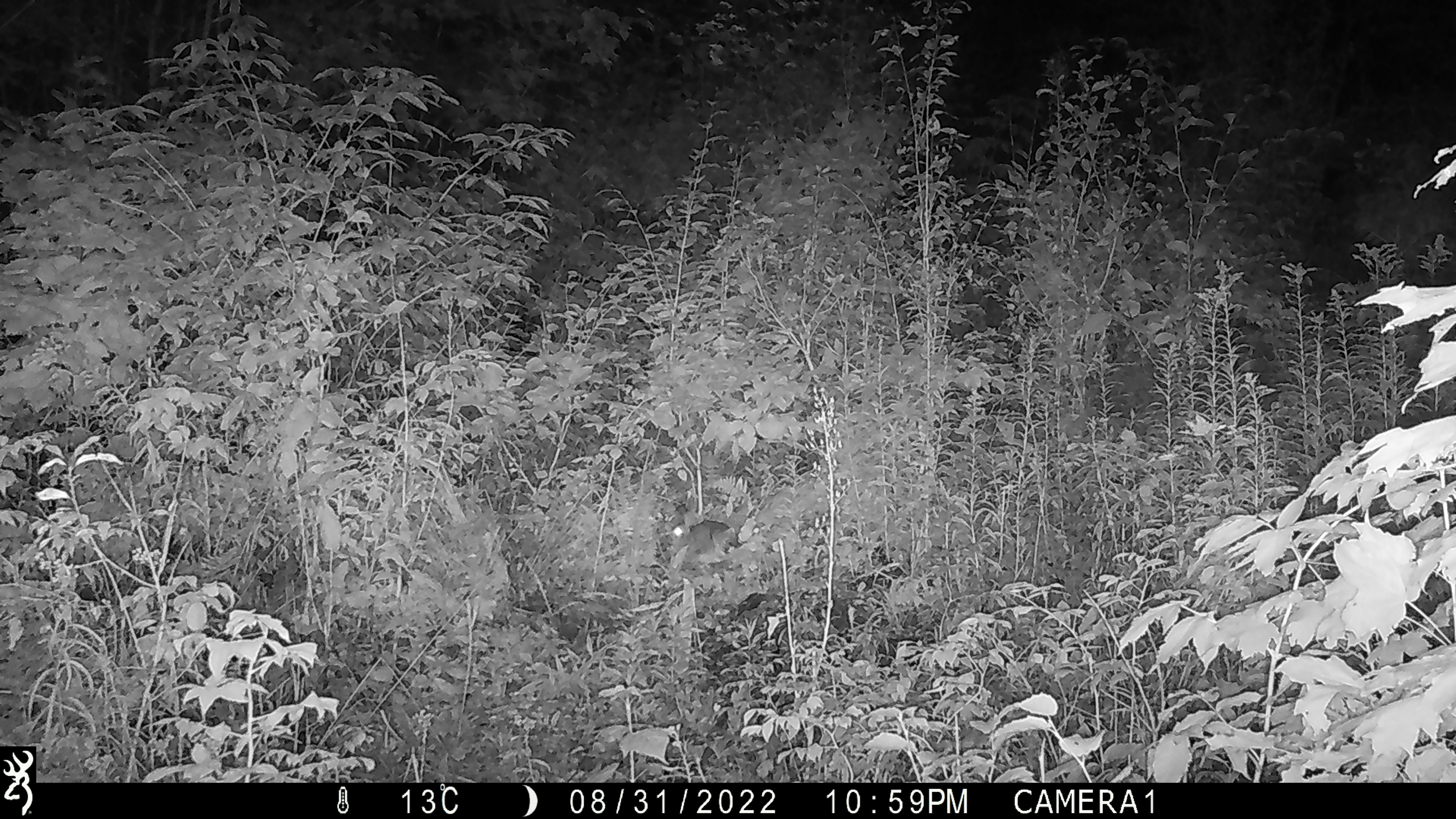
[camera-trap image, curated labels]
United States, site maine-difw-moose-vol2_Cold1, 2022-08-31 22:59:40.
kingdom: Animalia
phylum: Chordata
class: Mammalia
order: Lagomorpha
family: Leporidae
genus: Lepus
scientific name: Lepus americanus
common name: snowshoe hare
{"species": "snowshoe hare (Lepus americanus)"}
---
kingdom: Animalia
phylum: Chordata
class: Mammalia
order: Artiodactyla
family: Cervidae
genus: Odocoileus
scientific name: Odocoileus virginianus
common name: white-tailed deer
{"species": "white-tailed deer (Odocoileus virginianus)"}